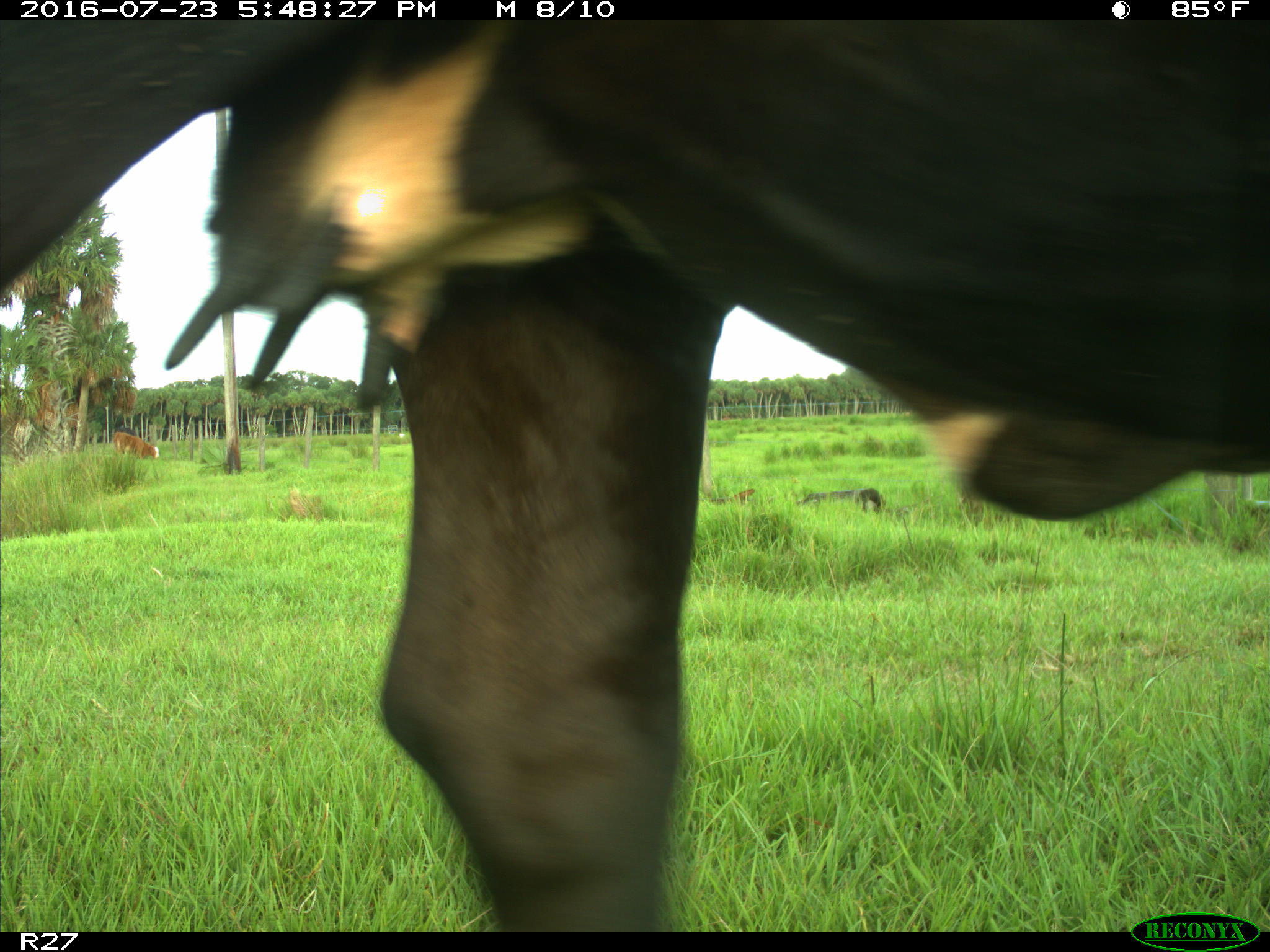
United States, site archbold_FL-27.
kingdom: Animalia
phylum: Chordata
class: Mammalia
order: Artiodactyla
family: Bovidae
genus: Bos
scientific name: Bos taurus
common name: domestic cow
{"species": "Bos taurus (domestic cow)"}